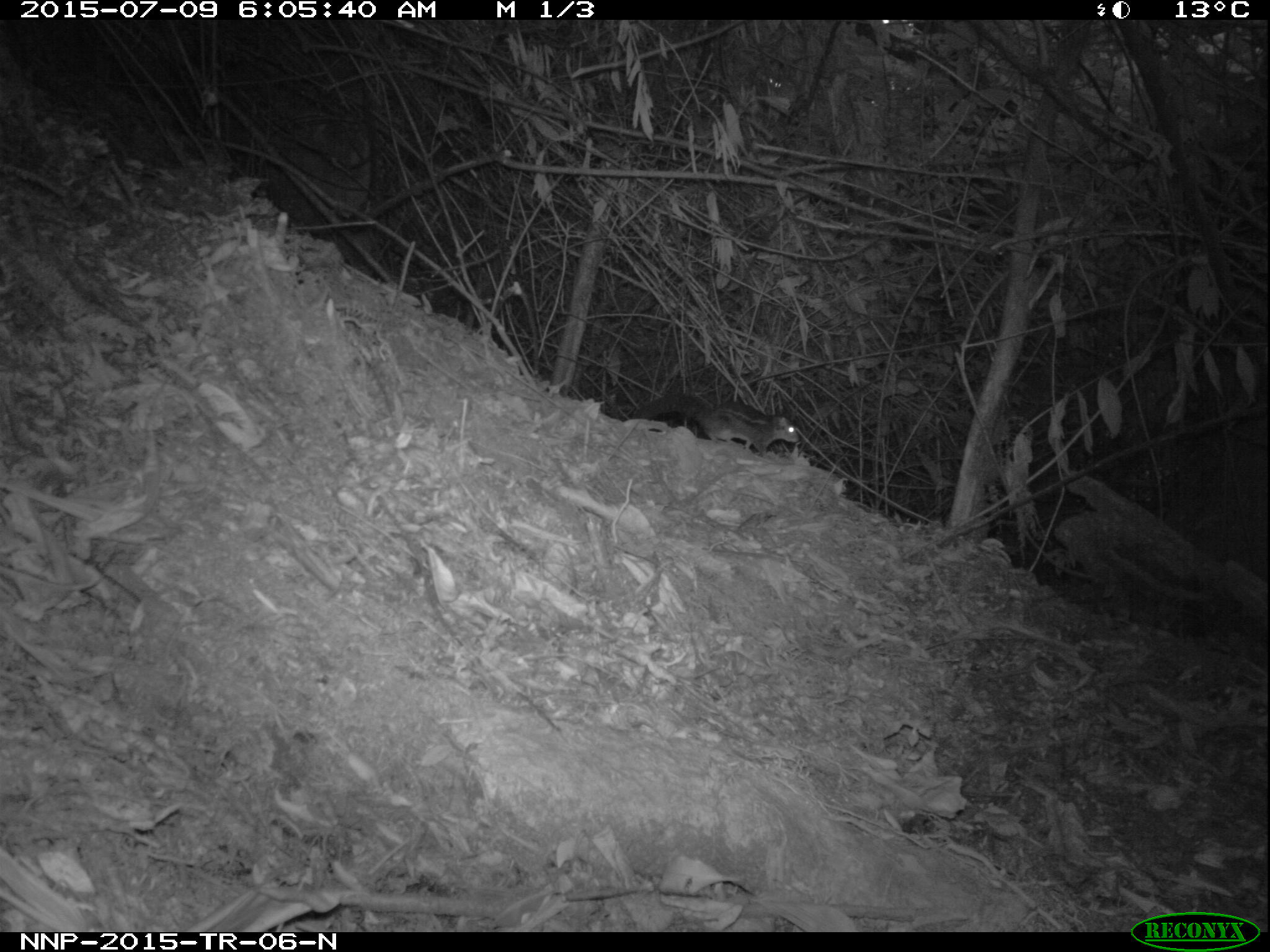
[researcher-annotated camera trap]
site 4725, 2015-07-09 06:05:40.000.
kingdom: Animalia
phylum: Chordata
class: Mammalia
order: Rodentia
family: Sciuridae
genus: Funisciurus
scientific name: Funisciurus pyrropus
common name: fire-footed rope squirrel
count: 1